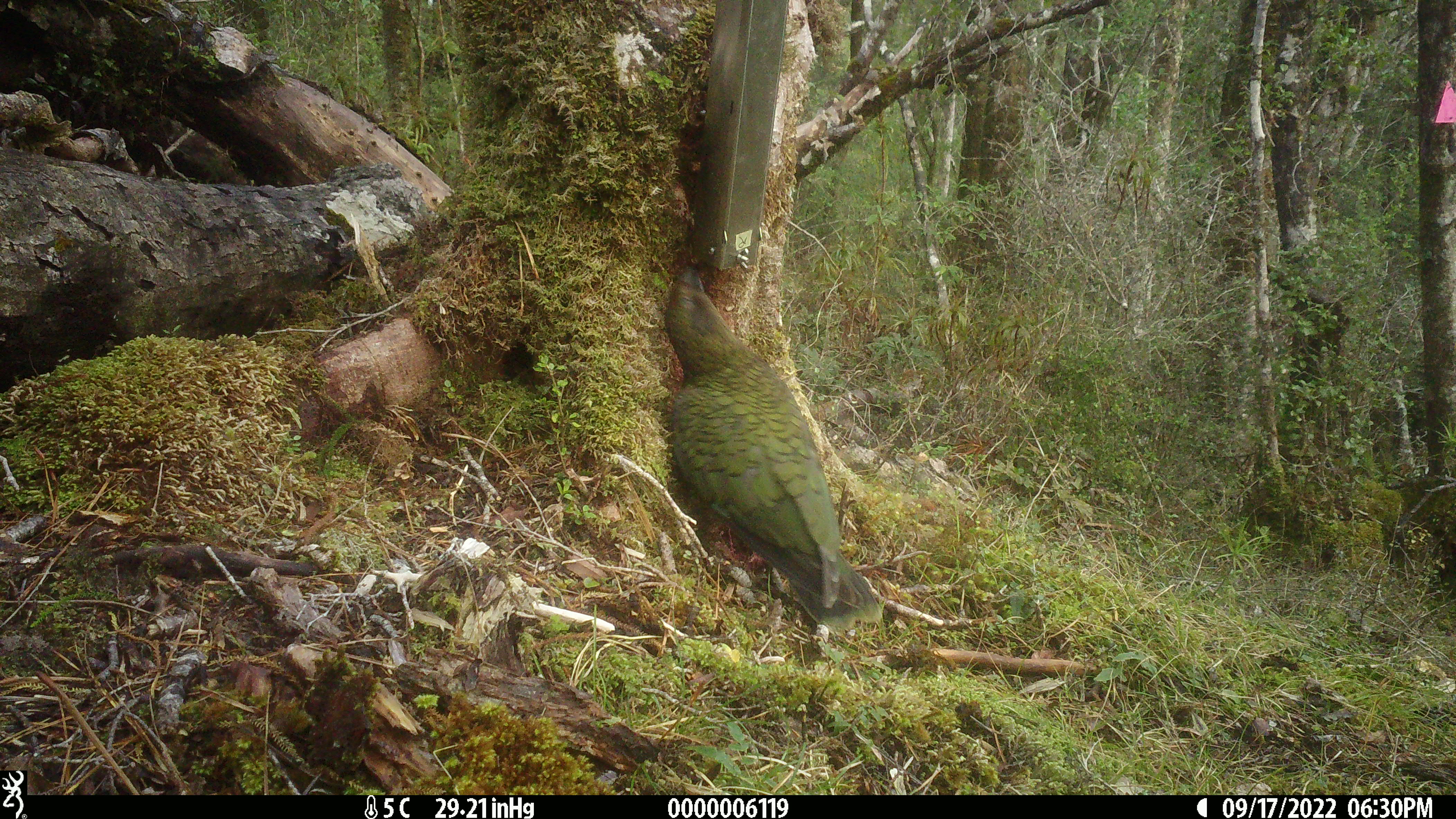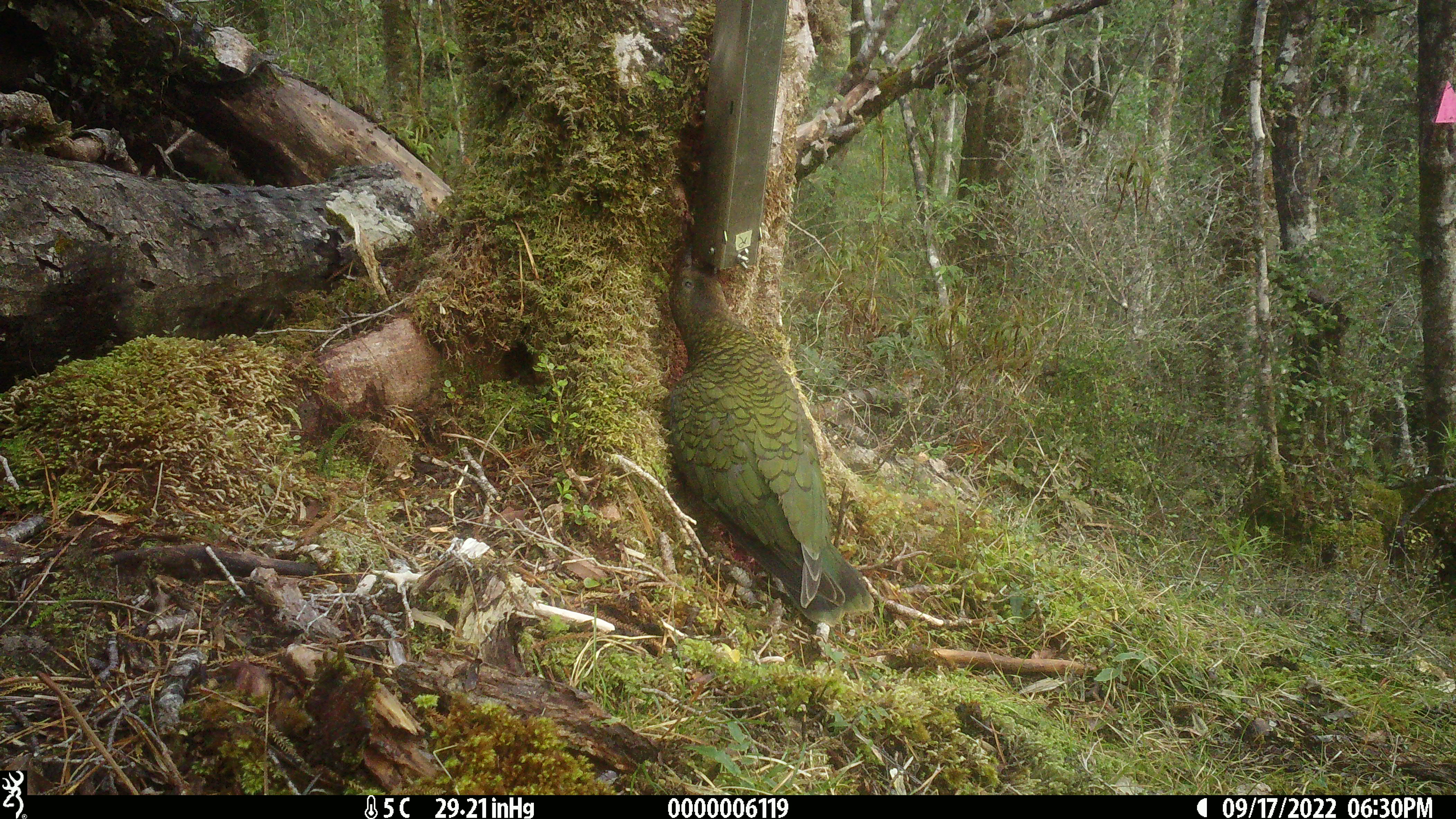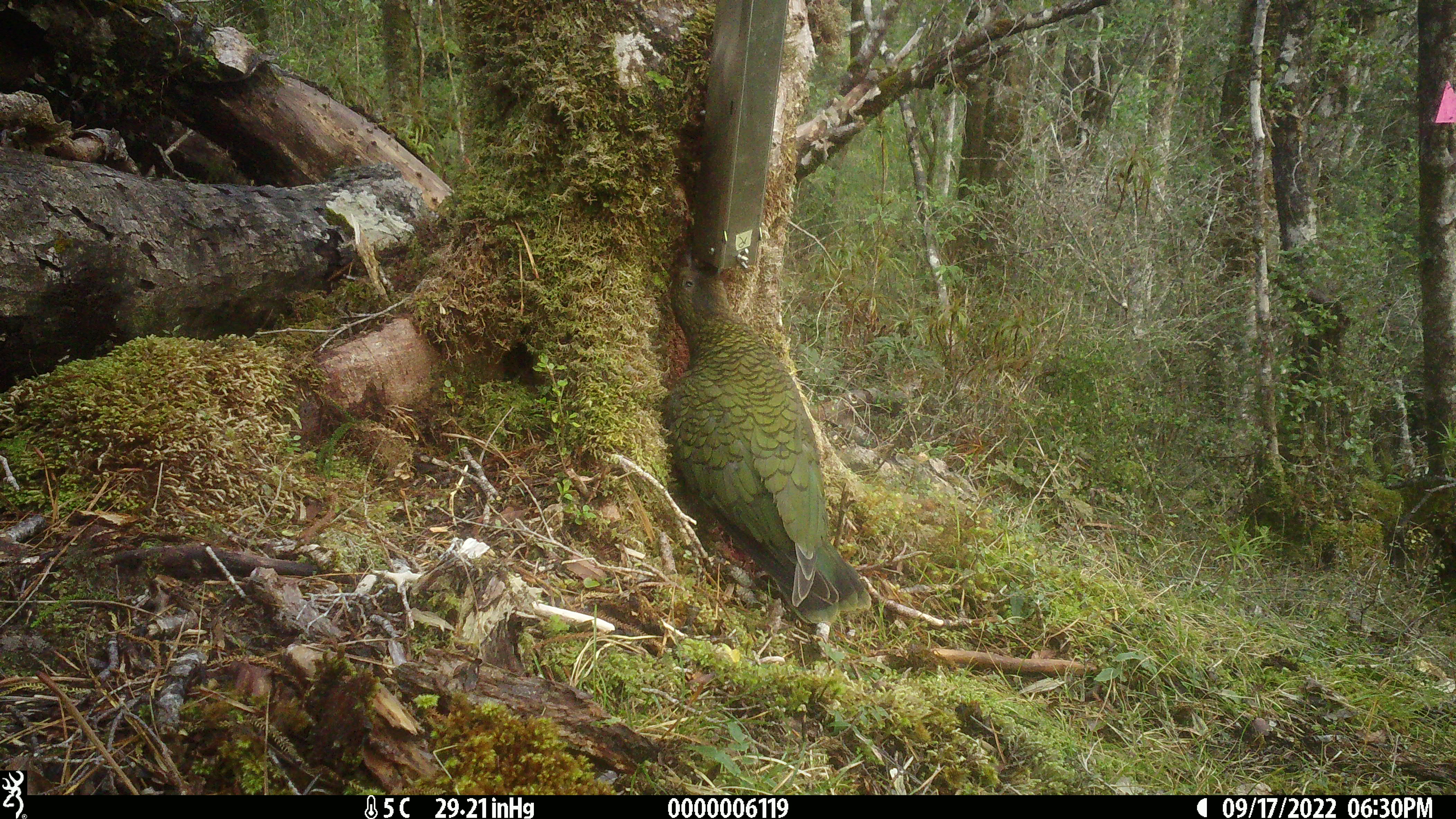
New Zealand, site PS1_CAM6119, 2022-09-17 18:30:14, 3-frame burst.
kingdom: Animalia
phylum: Chordata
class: Aves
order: Psittaciformes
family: Strigopidae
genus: Nestor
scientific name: Nestor notabilis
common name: kea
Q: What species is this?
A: Kea (Nestor notabilis).